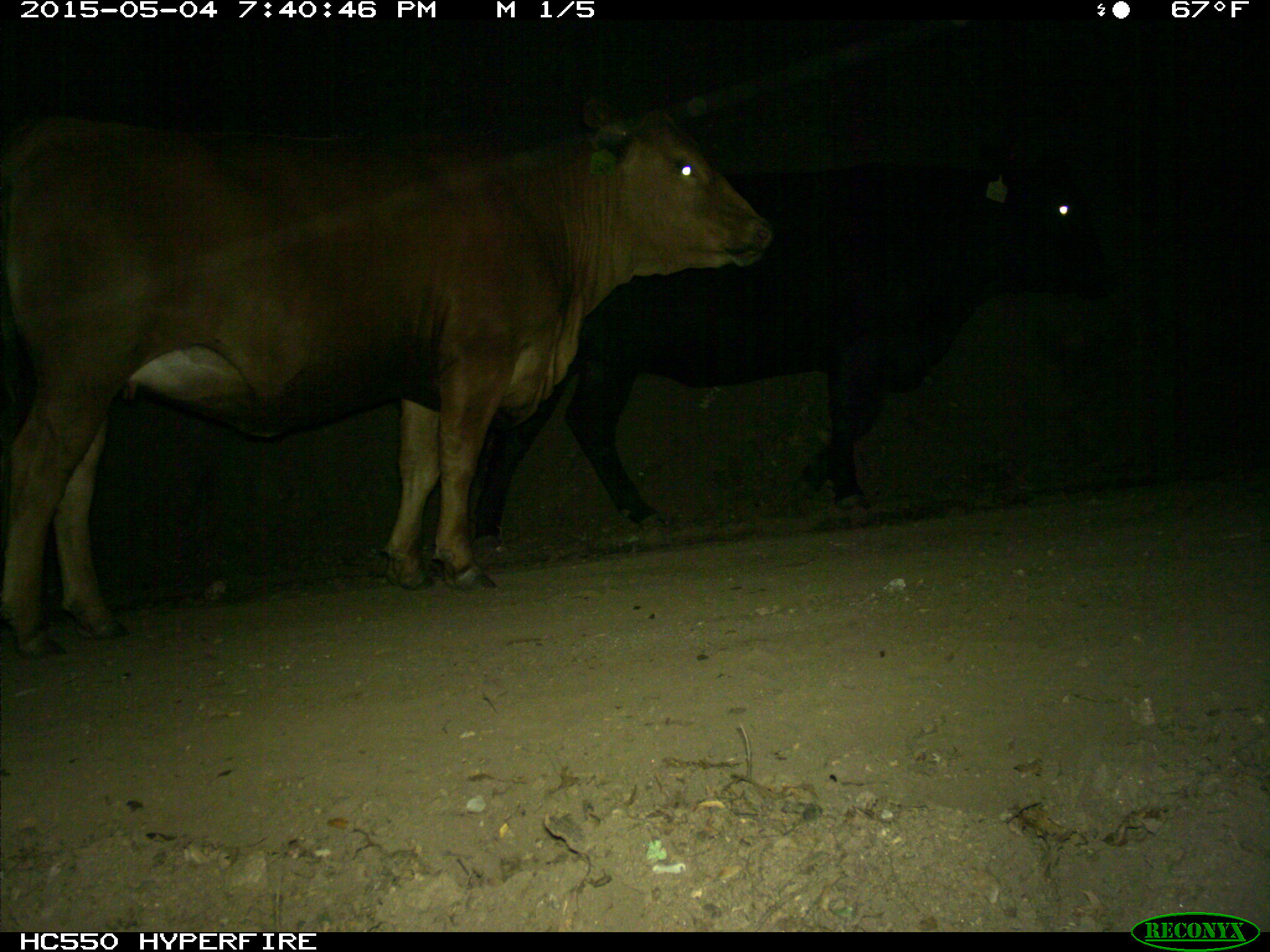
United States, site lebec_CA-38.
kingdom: Animalia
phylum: Chordata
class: Mammalia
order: Artiodactyla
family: Bovidae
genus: Bos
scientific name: Bos taurus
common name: domestic cow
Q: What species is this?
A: Bos taurus (domestic cow).